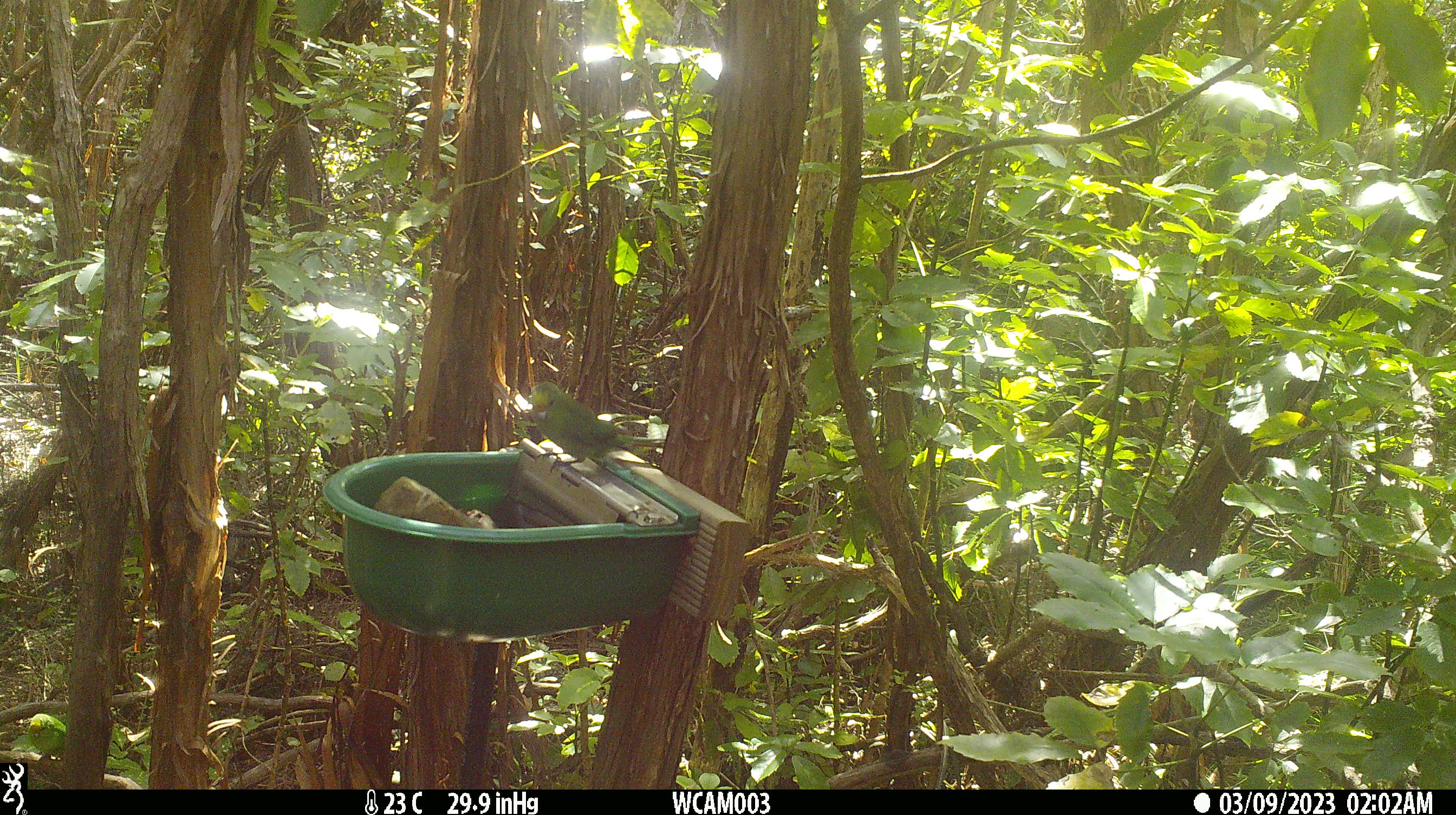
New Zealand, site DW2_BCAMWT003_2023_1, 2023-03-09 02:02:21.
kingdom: Animalia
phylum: Chordata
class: Aves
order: Psittaciformes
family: Psittaculidae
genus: Cyanoramphus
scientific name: Cyanoramphus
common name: parakeet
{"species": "parakeet (Cyanoramphus)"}